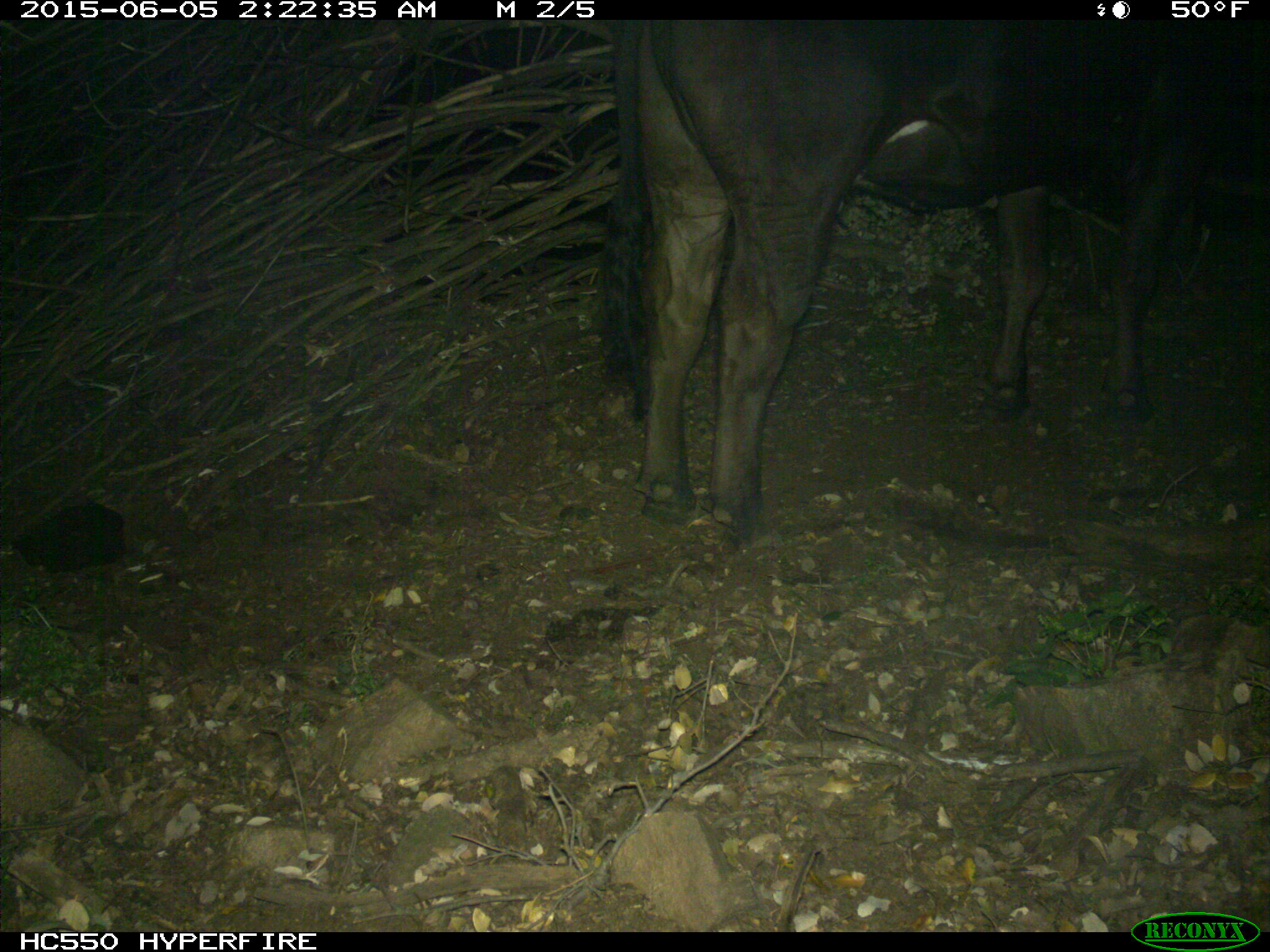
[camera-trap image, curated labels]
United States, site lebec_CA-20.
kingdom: Animalia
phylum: Chordata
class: Mammalia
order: Artiodactyla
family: Bovidae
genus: Bos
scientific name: Bos taurus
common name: domestic cow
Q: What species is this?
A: Bos taurus (domestic cow).